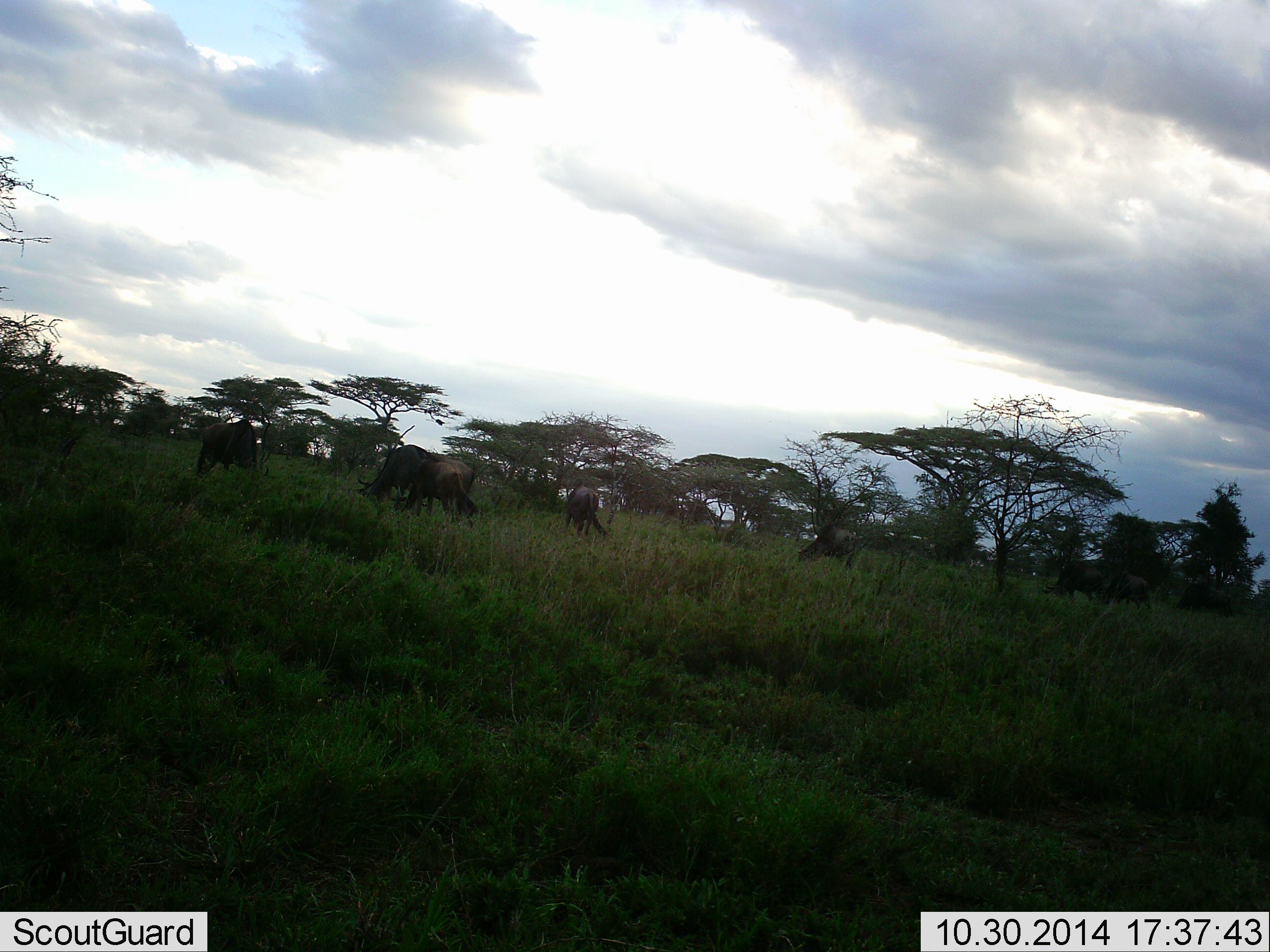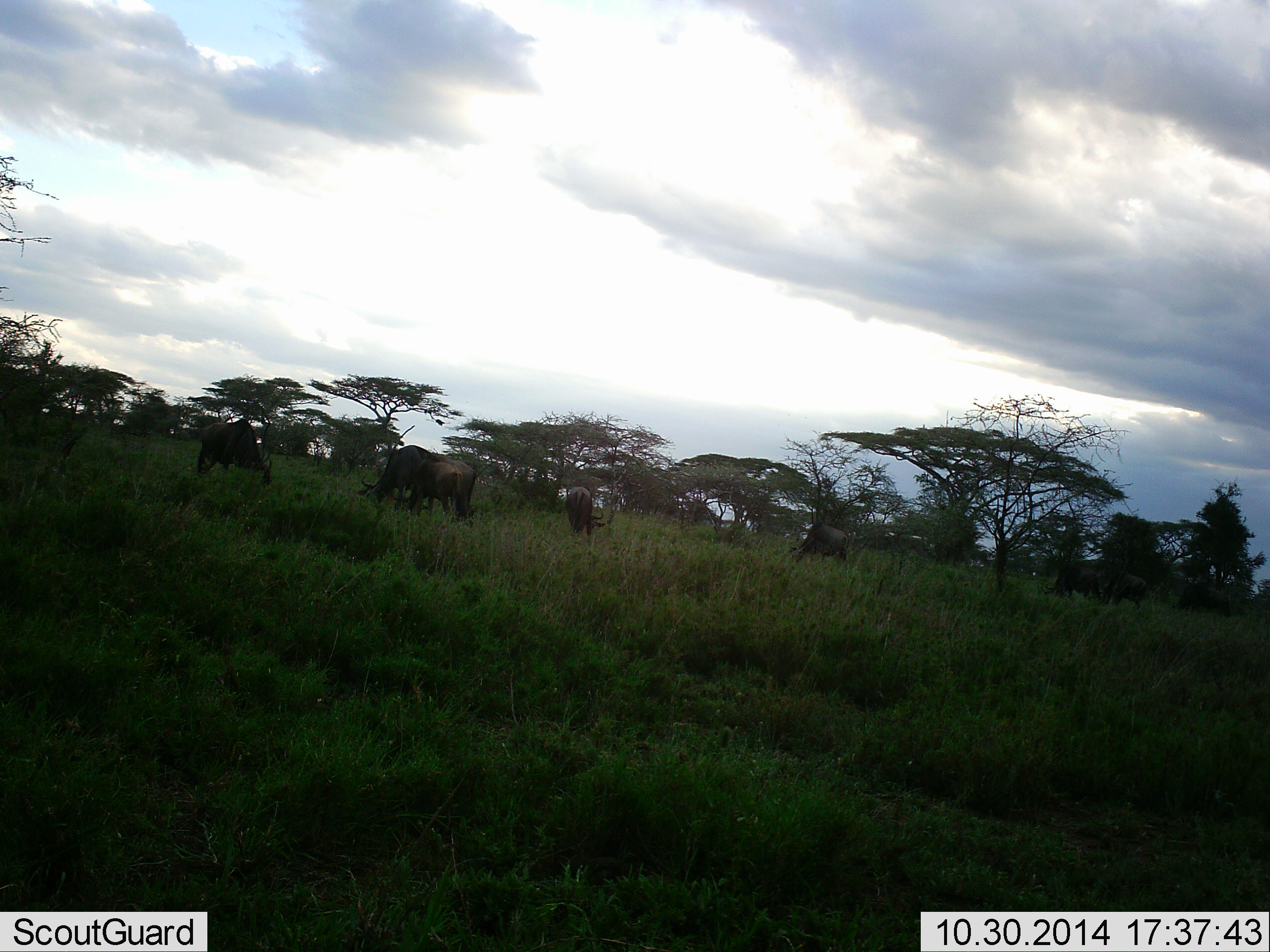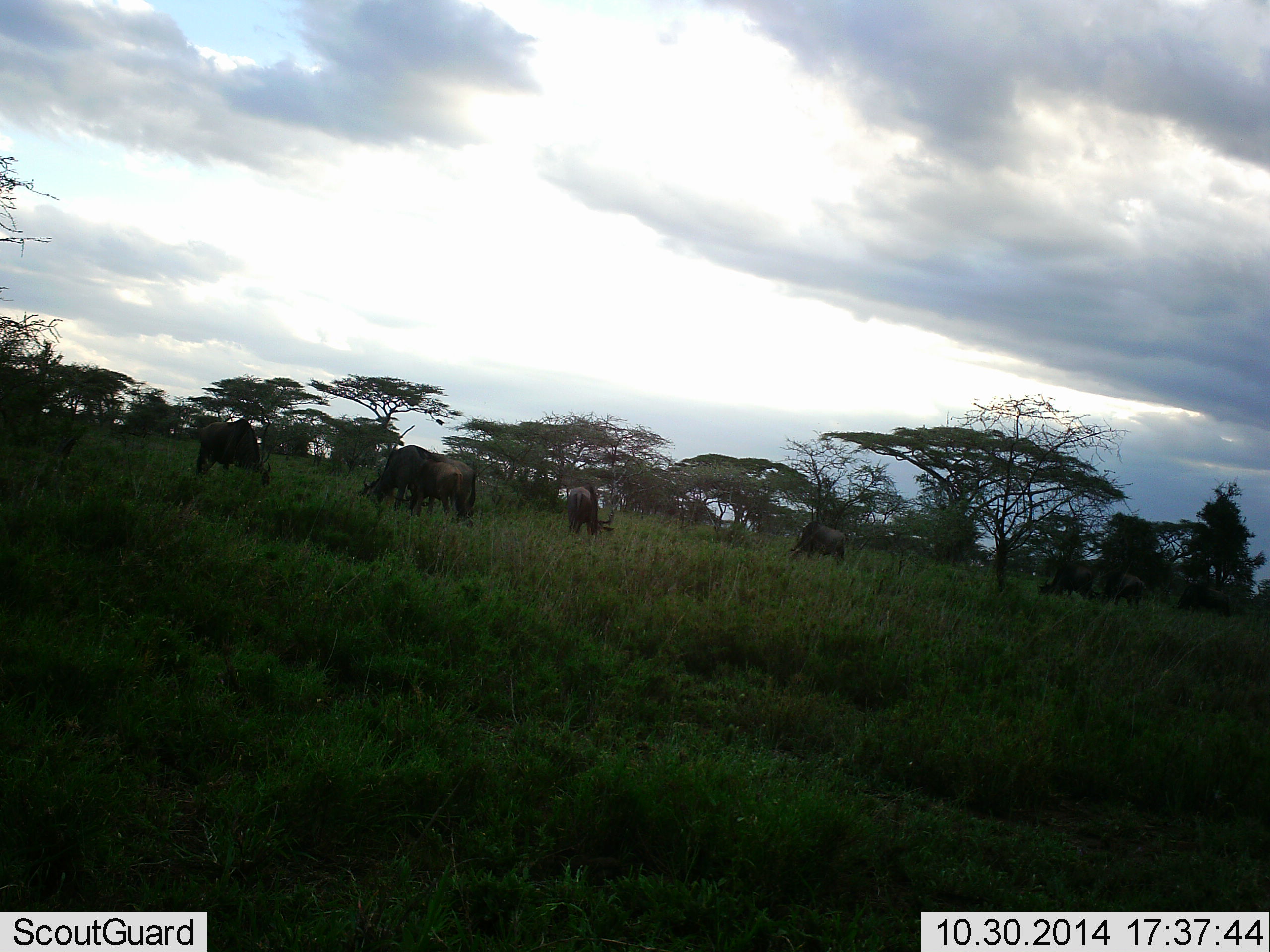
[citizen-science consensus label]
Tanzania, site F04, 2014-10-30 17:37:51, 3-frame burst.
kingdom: Animalia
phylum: Chordata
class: Mammalia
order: Artiodactyla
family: Bovidae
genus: Connochaetes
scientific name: Connochaetes taurinus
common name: blue wildebeest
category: wildebeest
Wildebeest (blue wildebeest) (Connochaetes taurinus), count 7. Behavior (volunteer vote fractions): standing 20%, resting 0%, moving 20%, interacting 0%. Young present (vote fraction): 0%. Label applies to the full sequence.